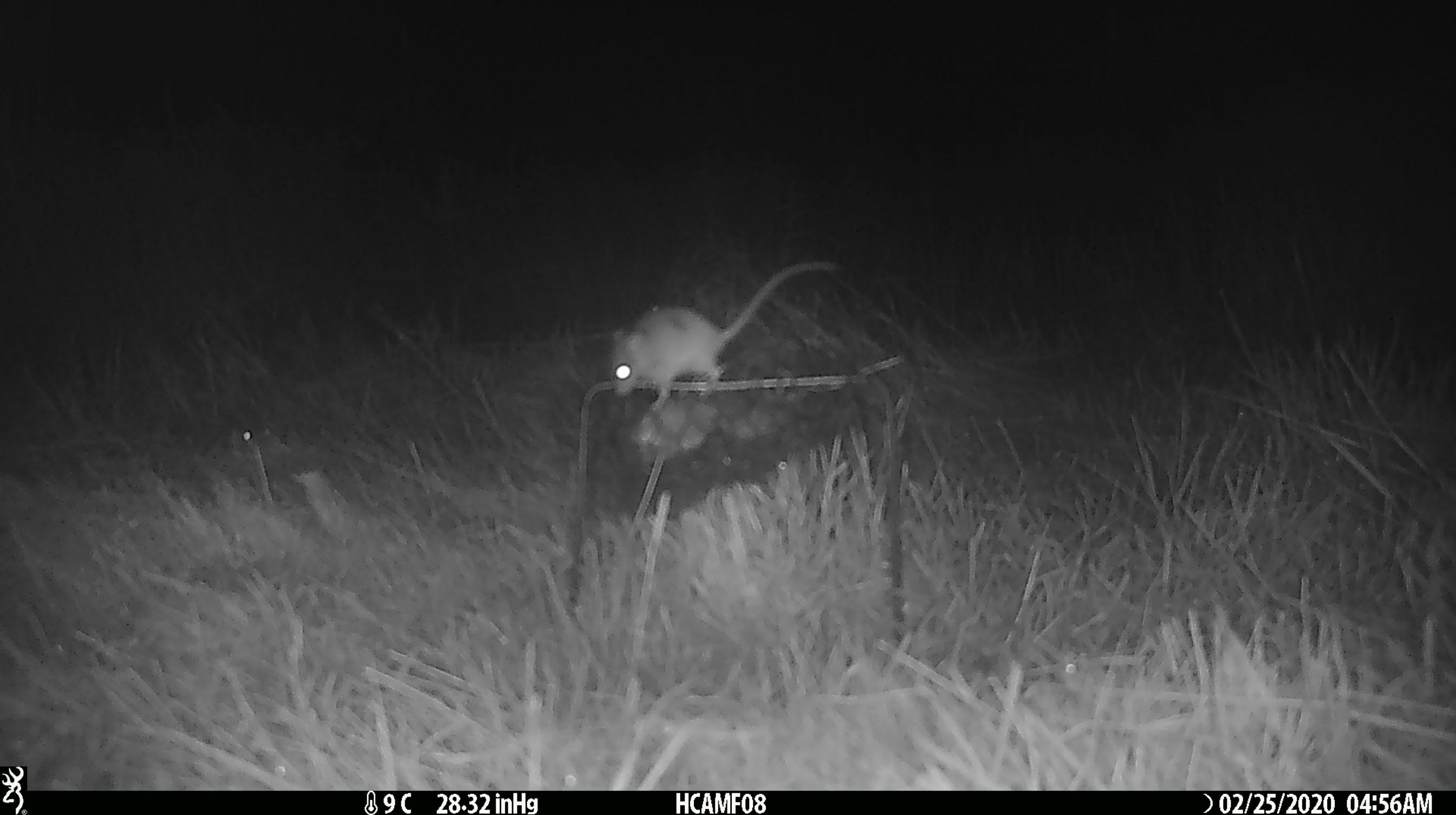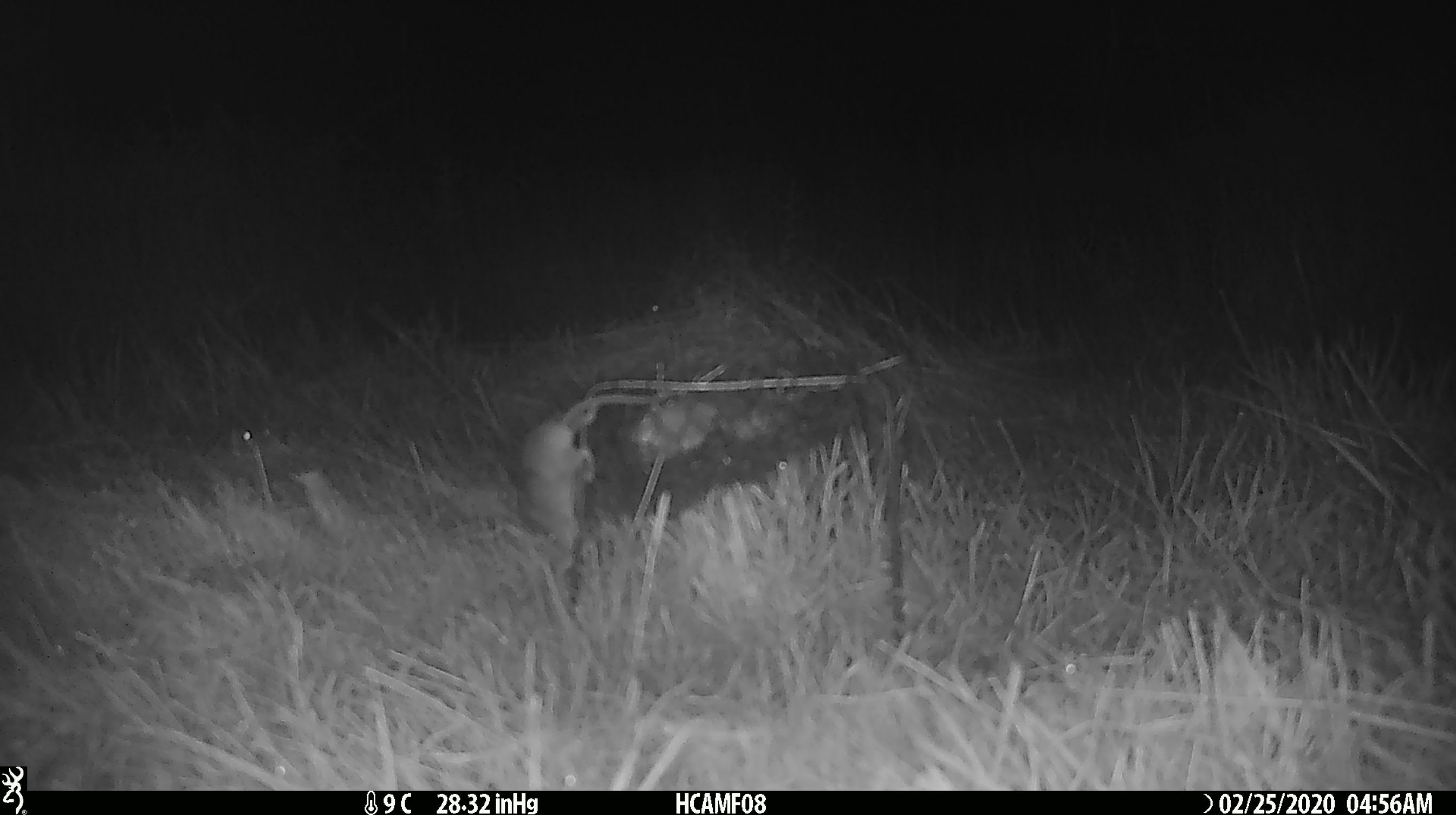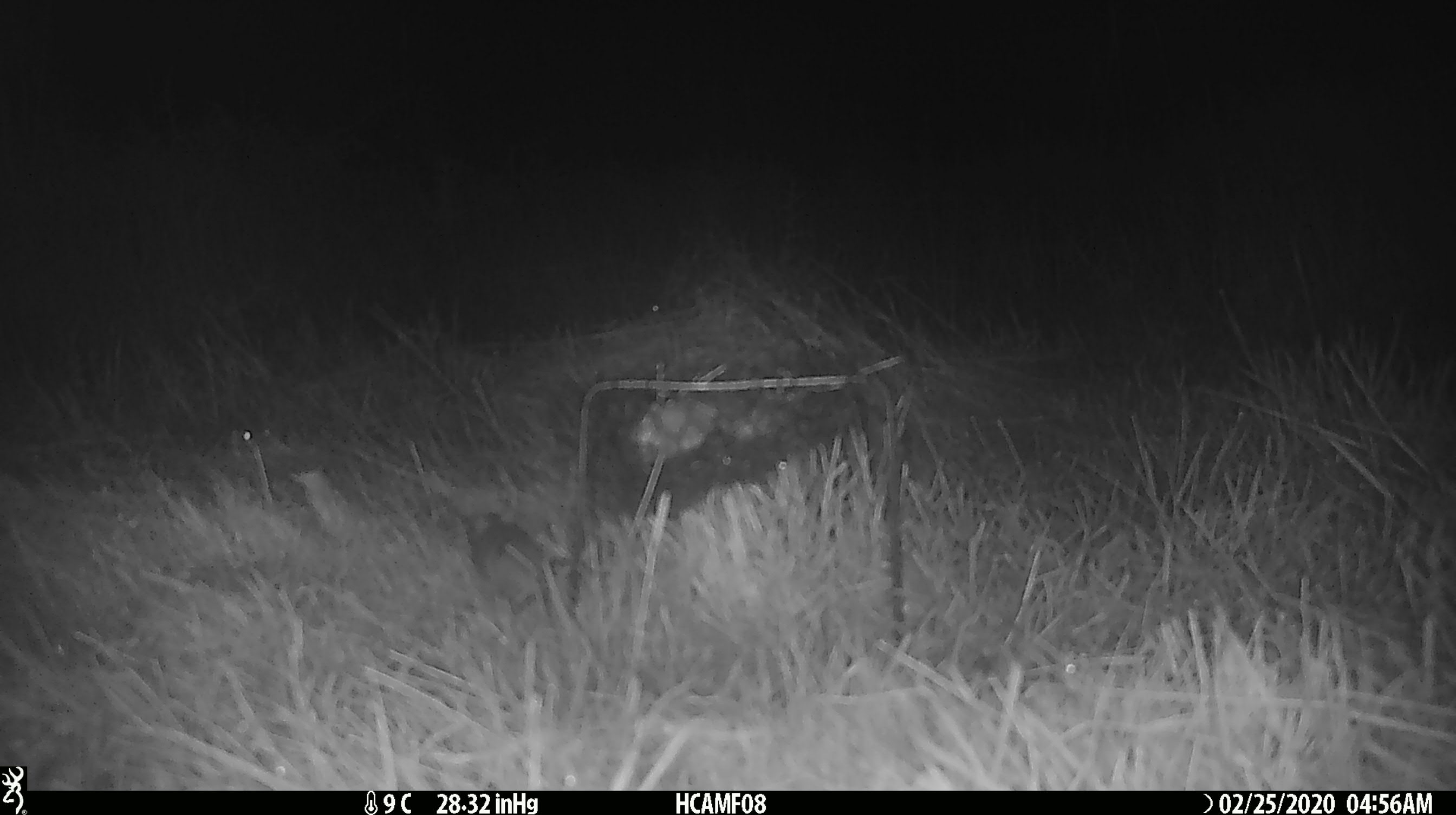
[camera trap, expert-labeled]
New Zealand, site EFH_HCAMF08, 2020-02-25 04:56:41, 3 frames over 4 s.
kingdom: Animalia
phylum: Chordata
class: Mammalia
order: Rodentia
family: Muridae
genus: Mus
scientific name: Mus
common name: mouse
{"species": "mouse (Mus)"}